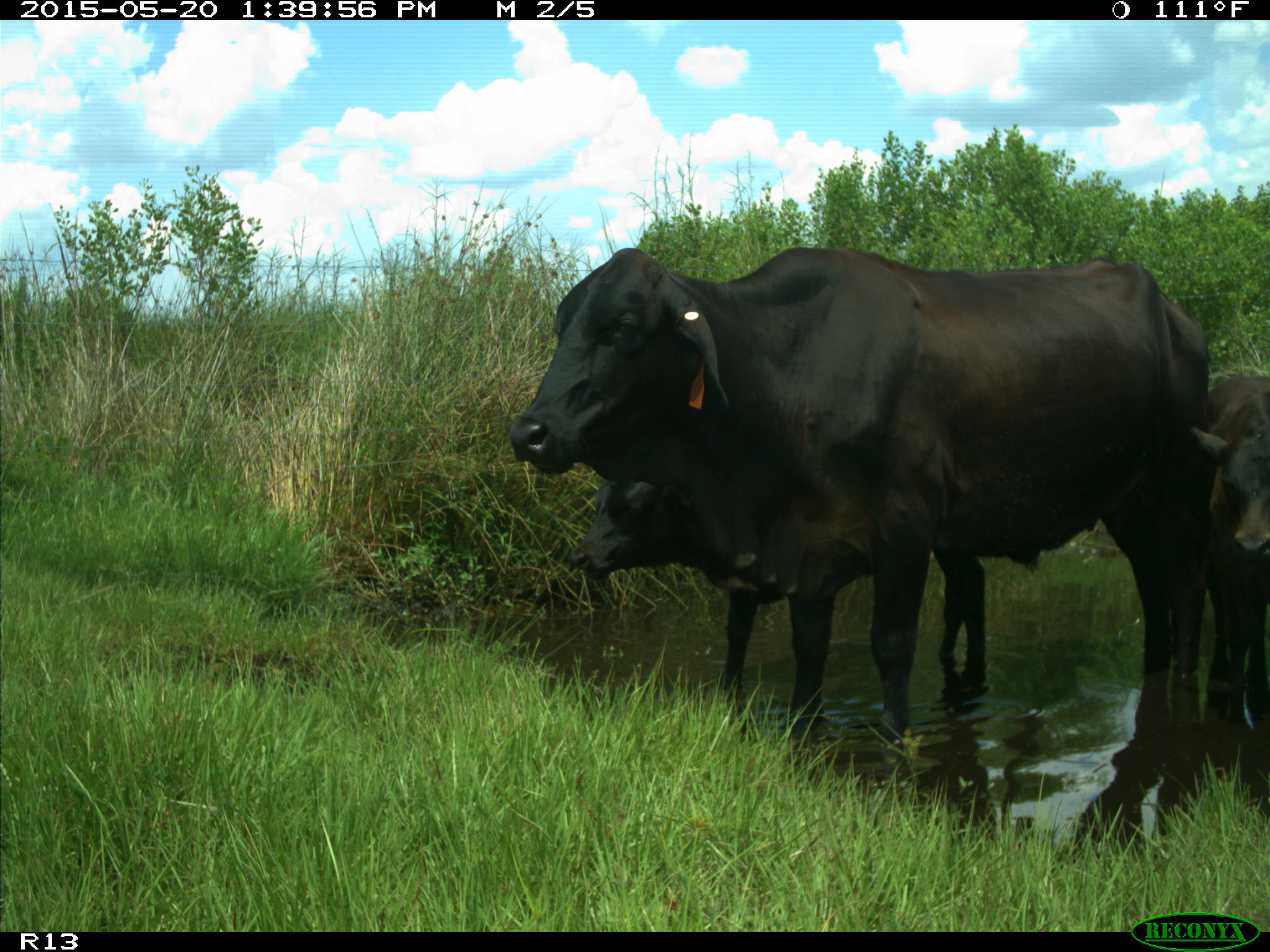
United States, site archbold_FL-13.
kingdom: Animalia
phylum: Chordata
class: Mammalia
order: Artiodactyla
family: Bovidae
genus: Bos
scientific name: Bos taurus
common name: domestic cow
Bos taurus (domestic cow).